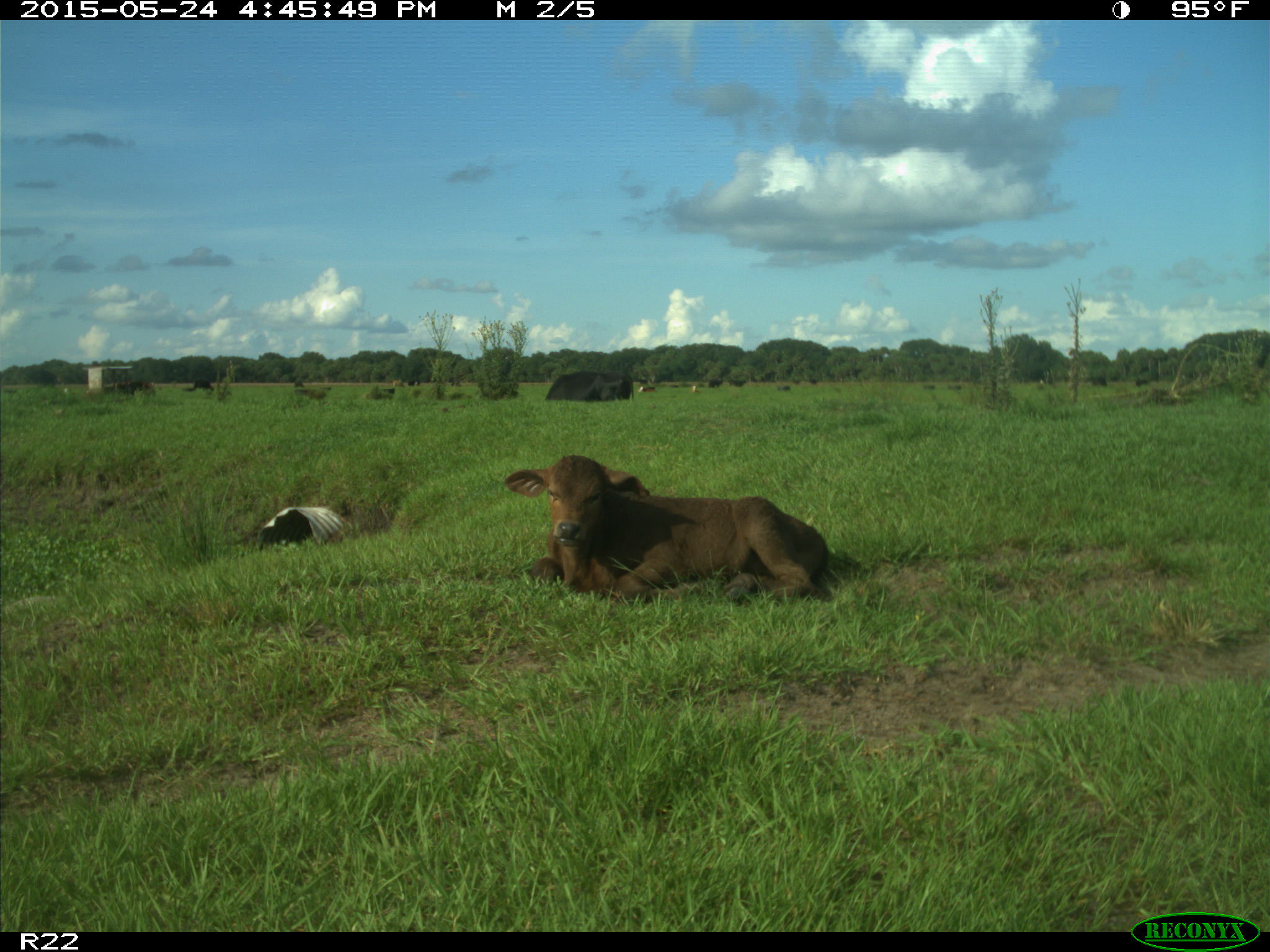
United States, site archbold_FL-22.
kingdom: Animalia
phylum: Chordata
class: Mammalia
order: Artiodactyla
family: Bovidae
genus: Bos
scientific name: Bos taurus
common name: domestic cow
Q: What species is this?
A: Bos taurus (domestic cow).